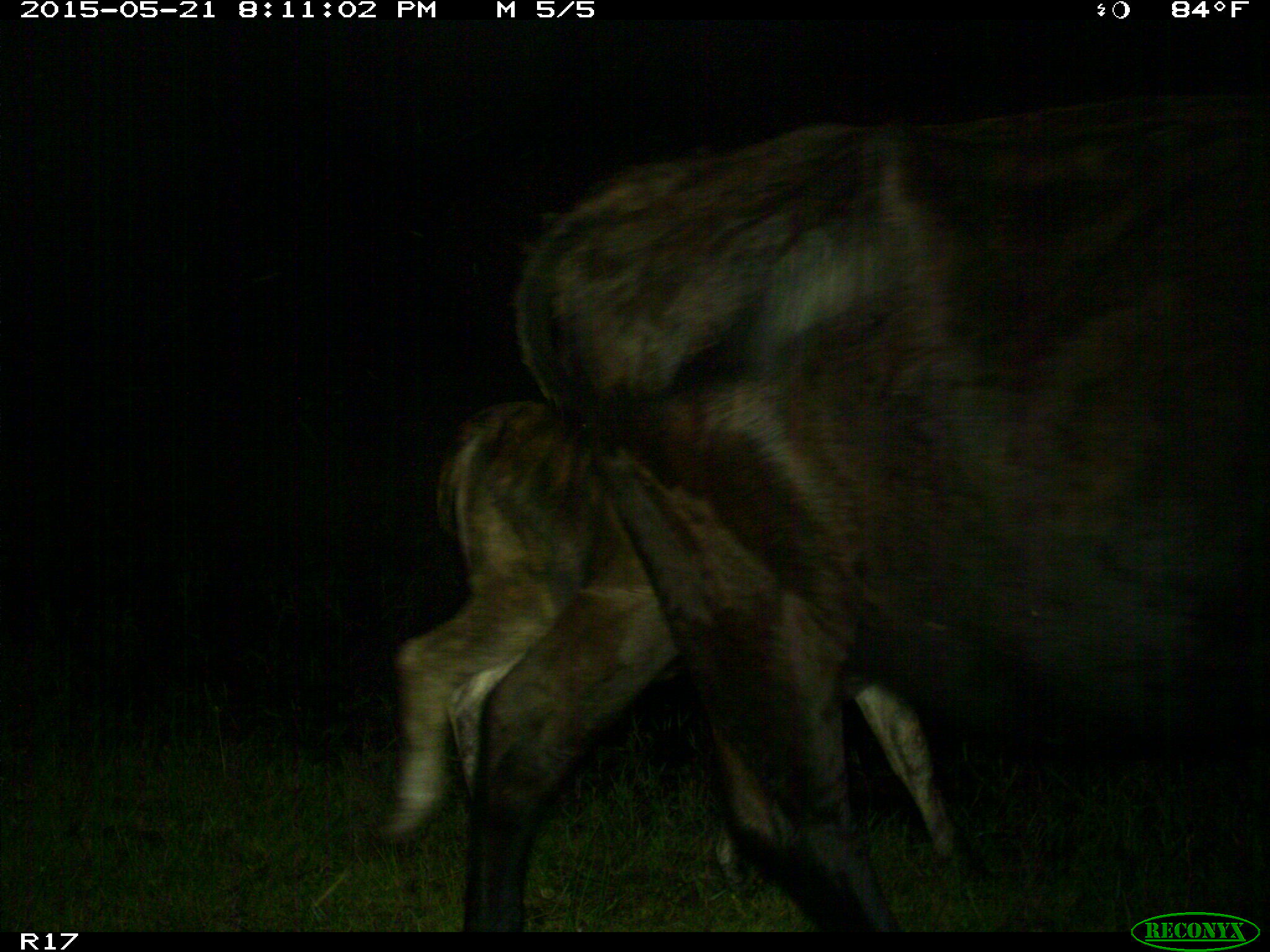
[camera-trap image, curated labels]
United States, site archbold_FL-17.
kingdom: Animalia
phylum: Chordata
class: Mammalia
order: Artiodactyla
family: Bovidae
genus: Bos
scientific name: Bos taurus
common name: domestic cow